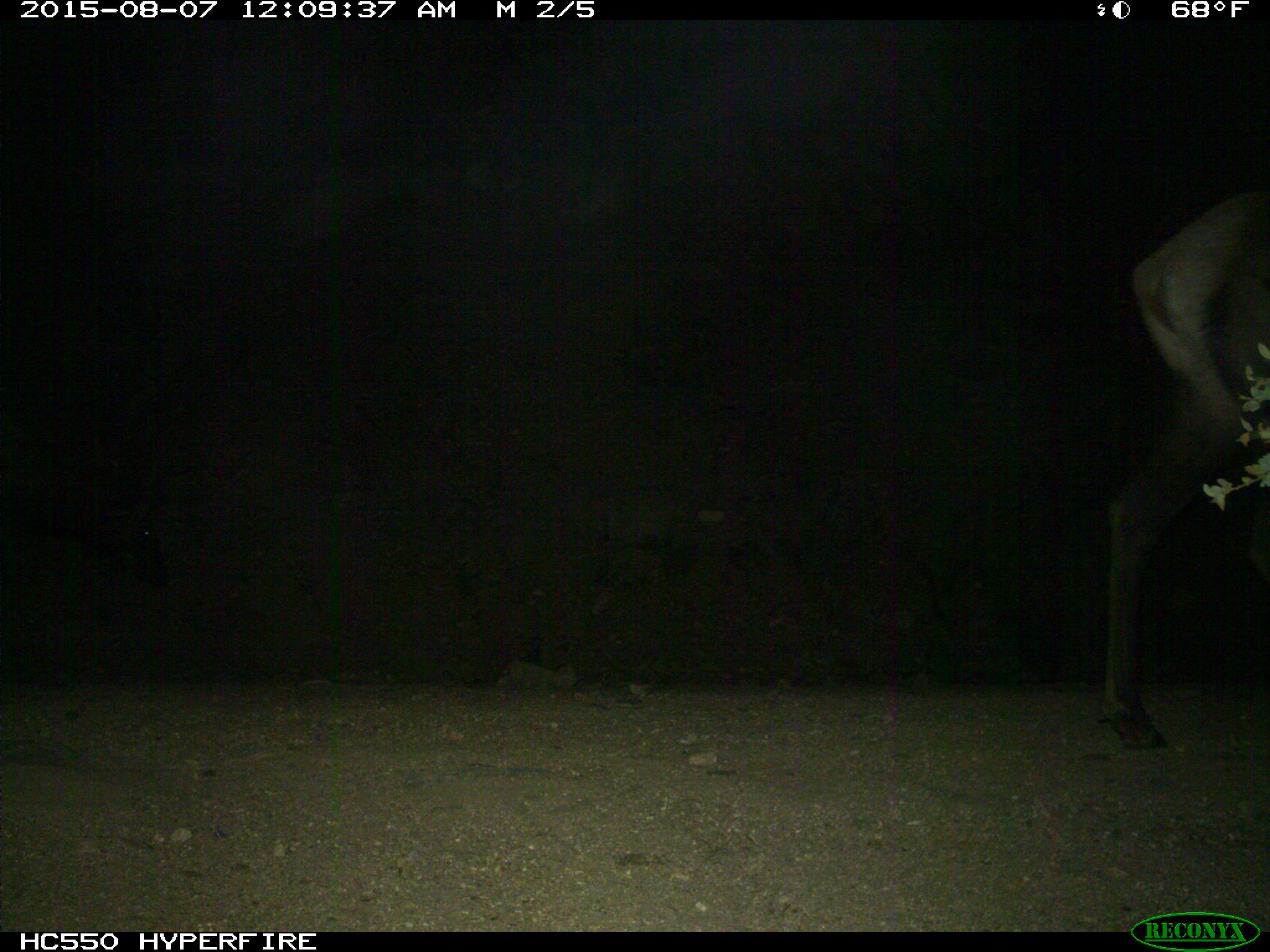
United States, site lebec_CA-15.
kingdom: Animalia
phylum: Chordata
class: Mammalia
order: Artiodactyla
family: Cervidae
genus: Cervus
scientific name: Cervus canadensis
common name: elk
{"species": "Cervus canadensis (elk)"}